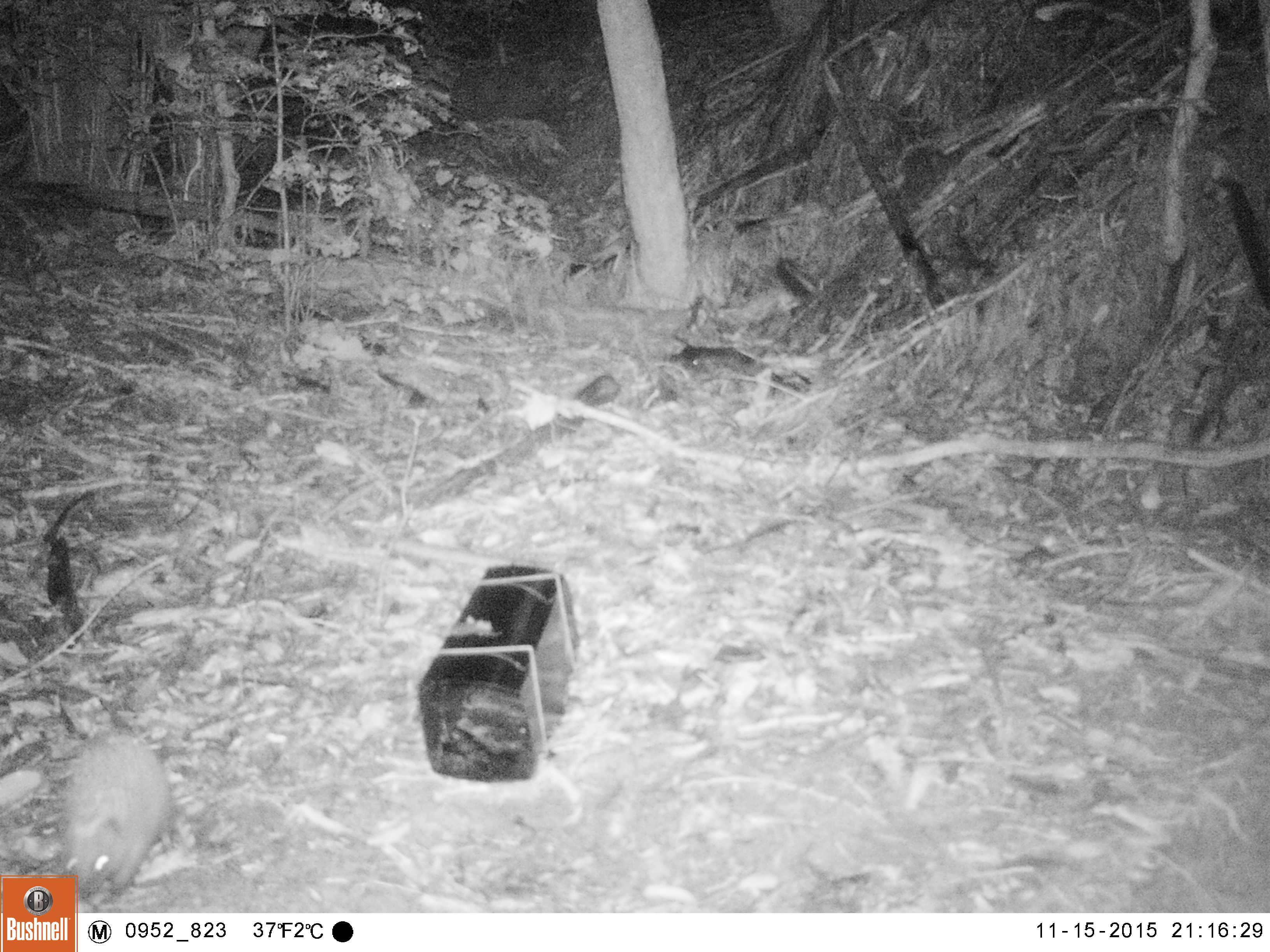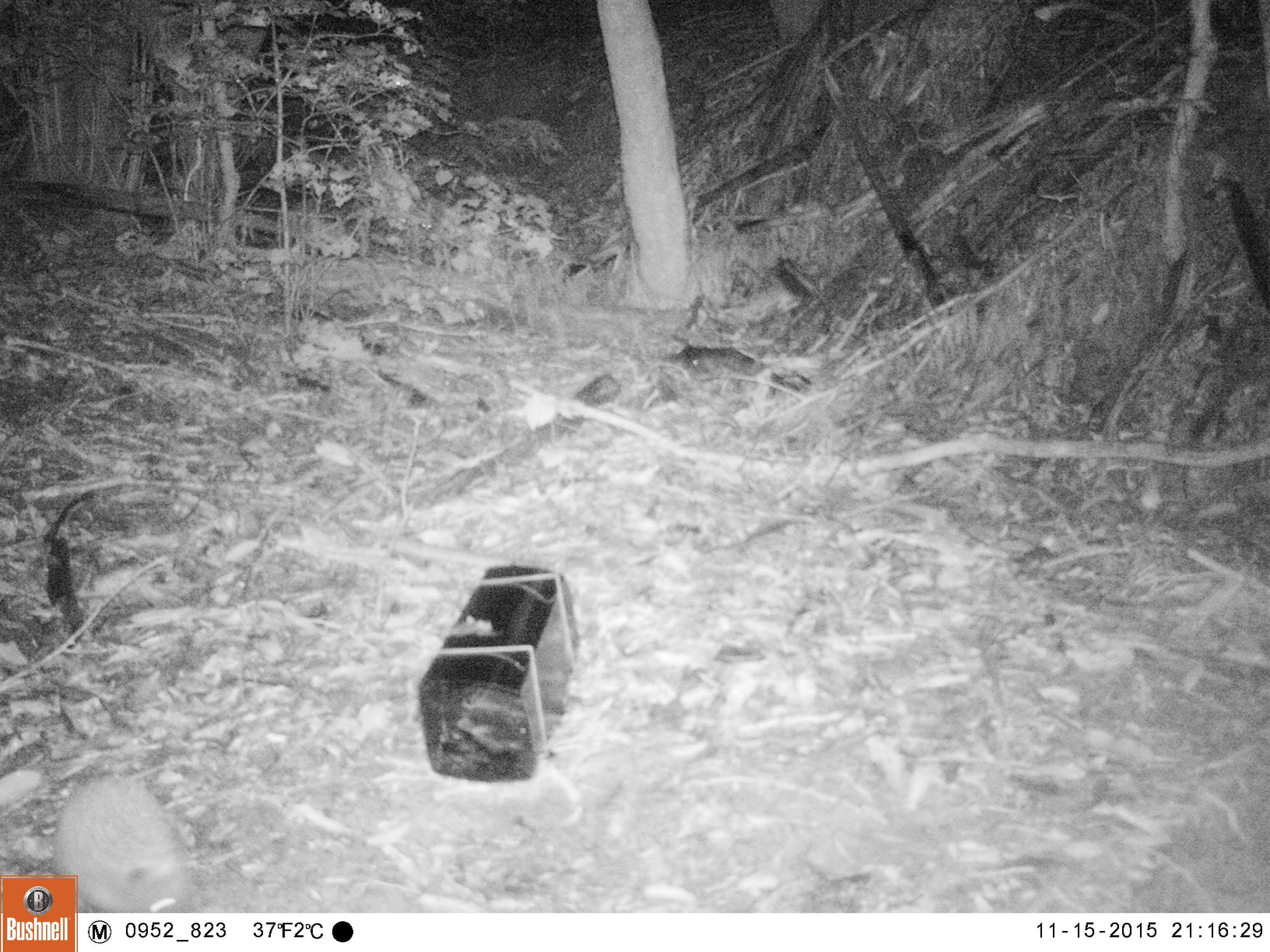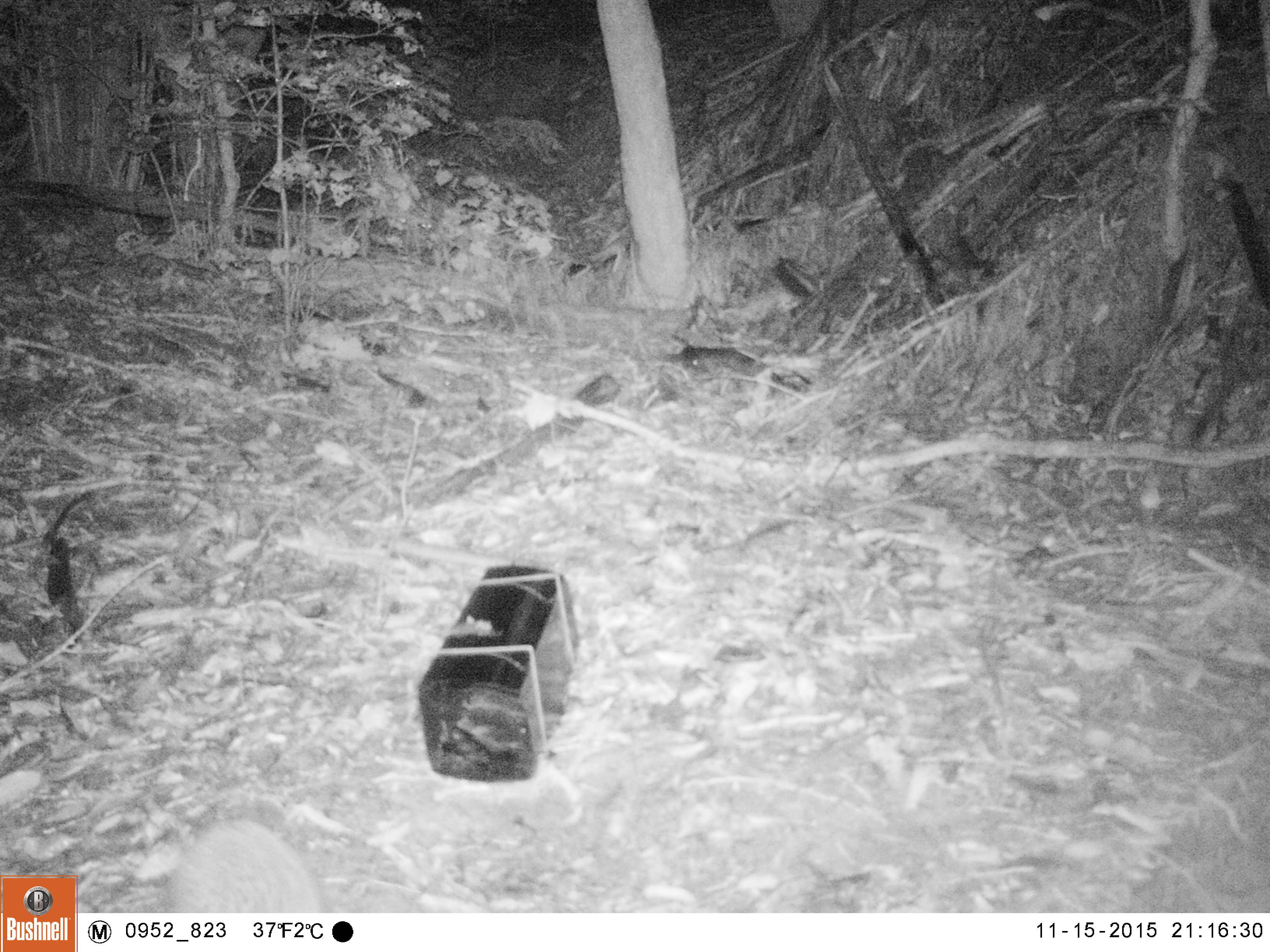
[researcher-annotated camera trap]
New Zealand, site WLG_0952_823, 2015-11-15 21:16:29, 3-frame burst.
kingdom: Animalia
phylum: Chordata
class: Mammalia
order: Eulipotyphla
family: Erinaceidae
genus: Erinaceus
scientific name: Erinaceus europaeus europaeus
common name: european hedgehog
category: hedgehog